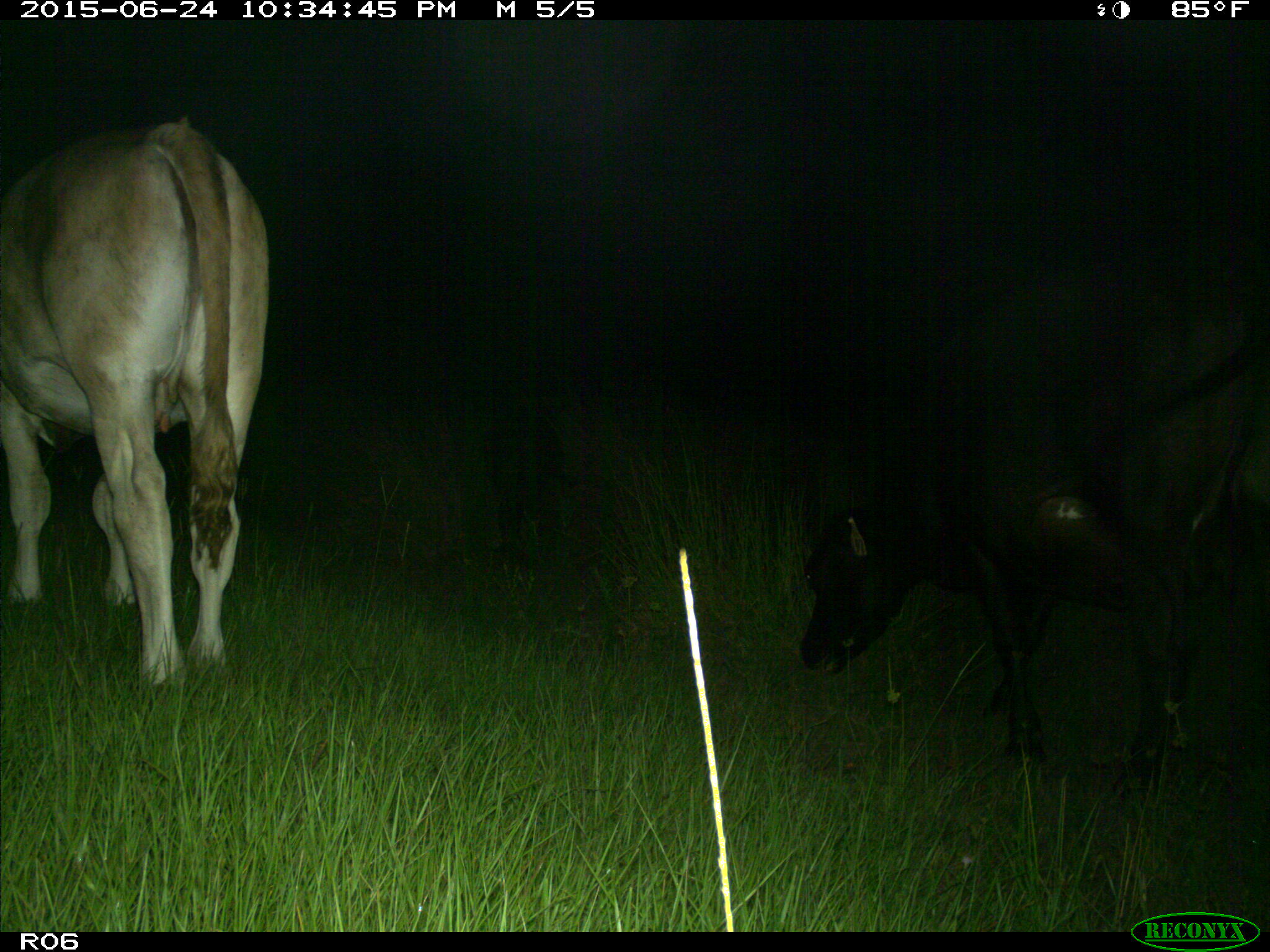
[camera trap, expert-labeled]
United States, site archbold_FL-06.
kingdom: Animalia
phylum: Chordata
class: Mammalia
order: Artiodactyla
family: Bovidae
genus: Bos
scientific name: Bos taurus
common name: domestic cow